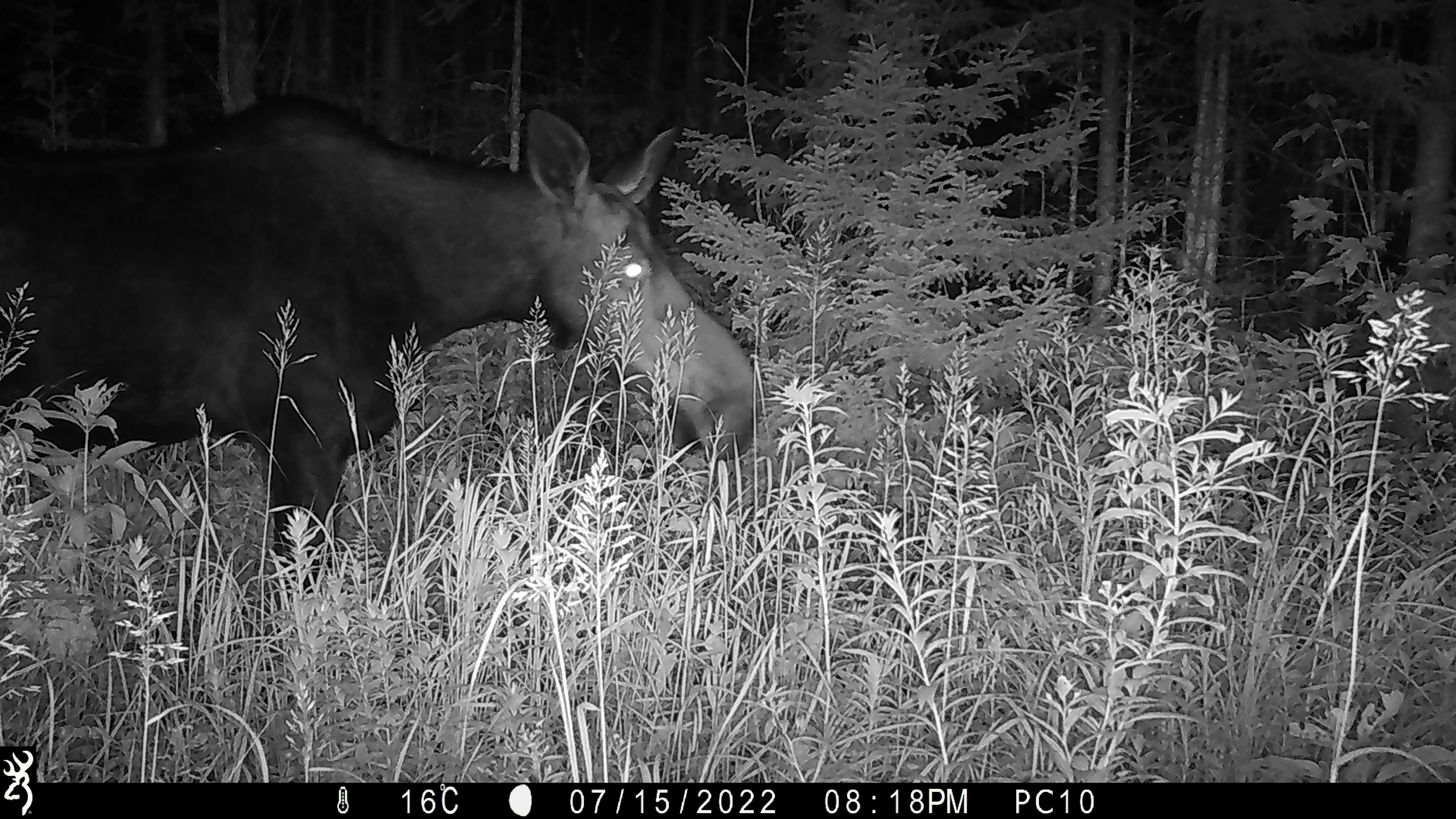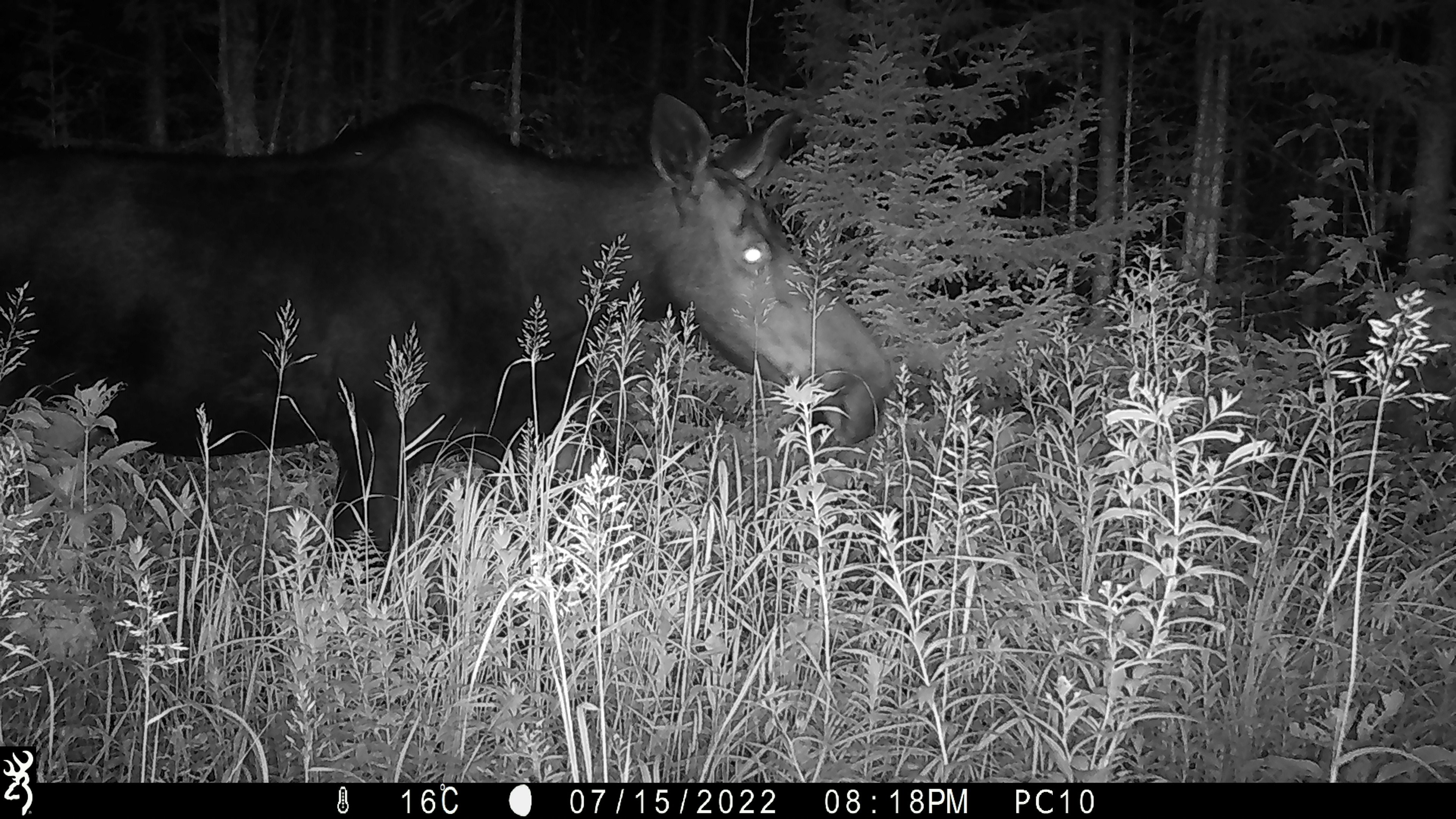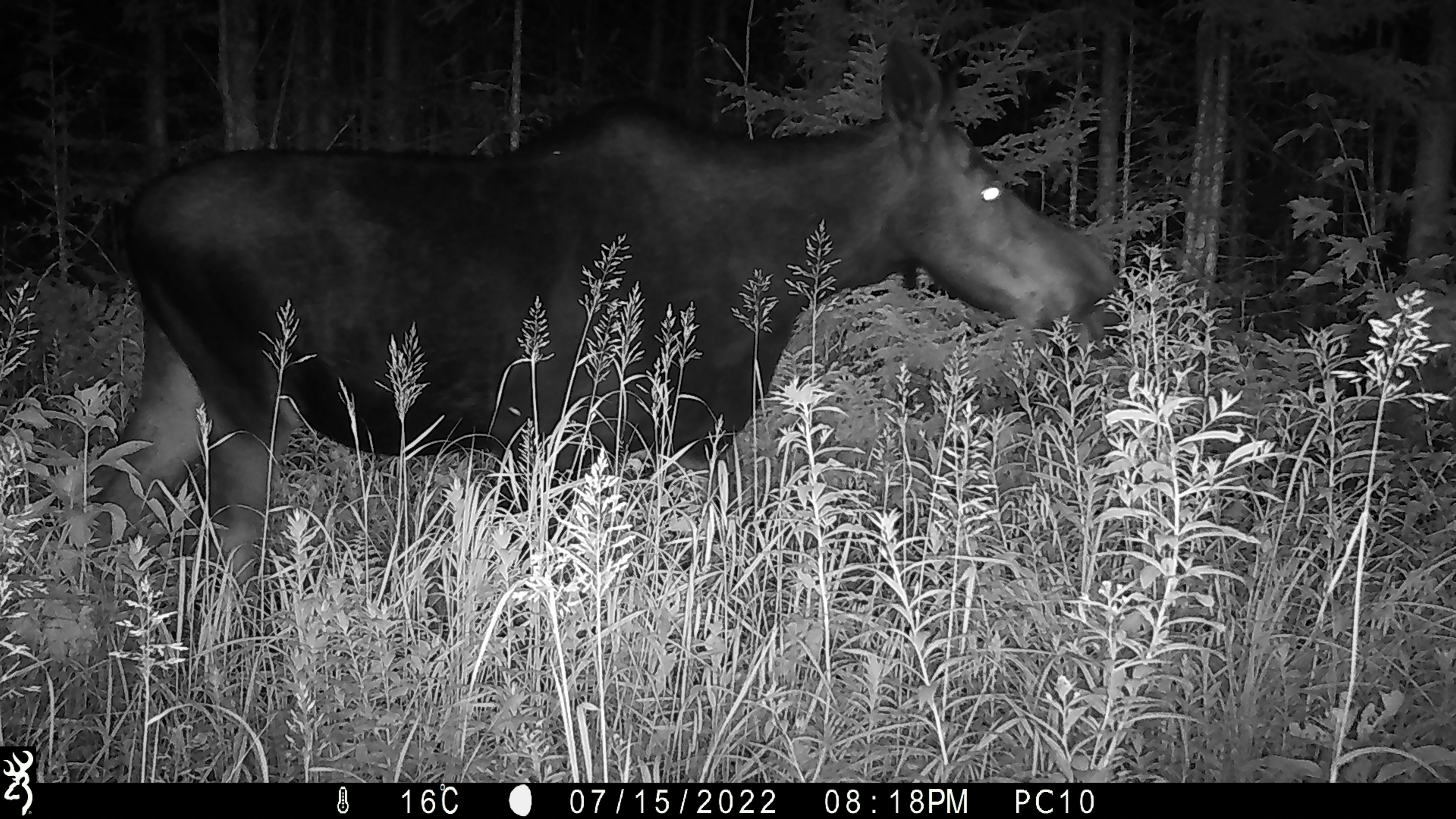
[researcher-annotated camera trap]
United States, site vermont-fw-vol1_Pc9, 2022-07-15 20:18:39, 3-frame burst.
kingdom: Animalia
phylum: Chordata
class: Mammalia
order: Artiodactyla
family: Cervidae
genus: Alces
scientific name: Alces alces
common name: moose